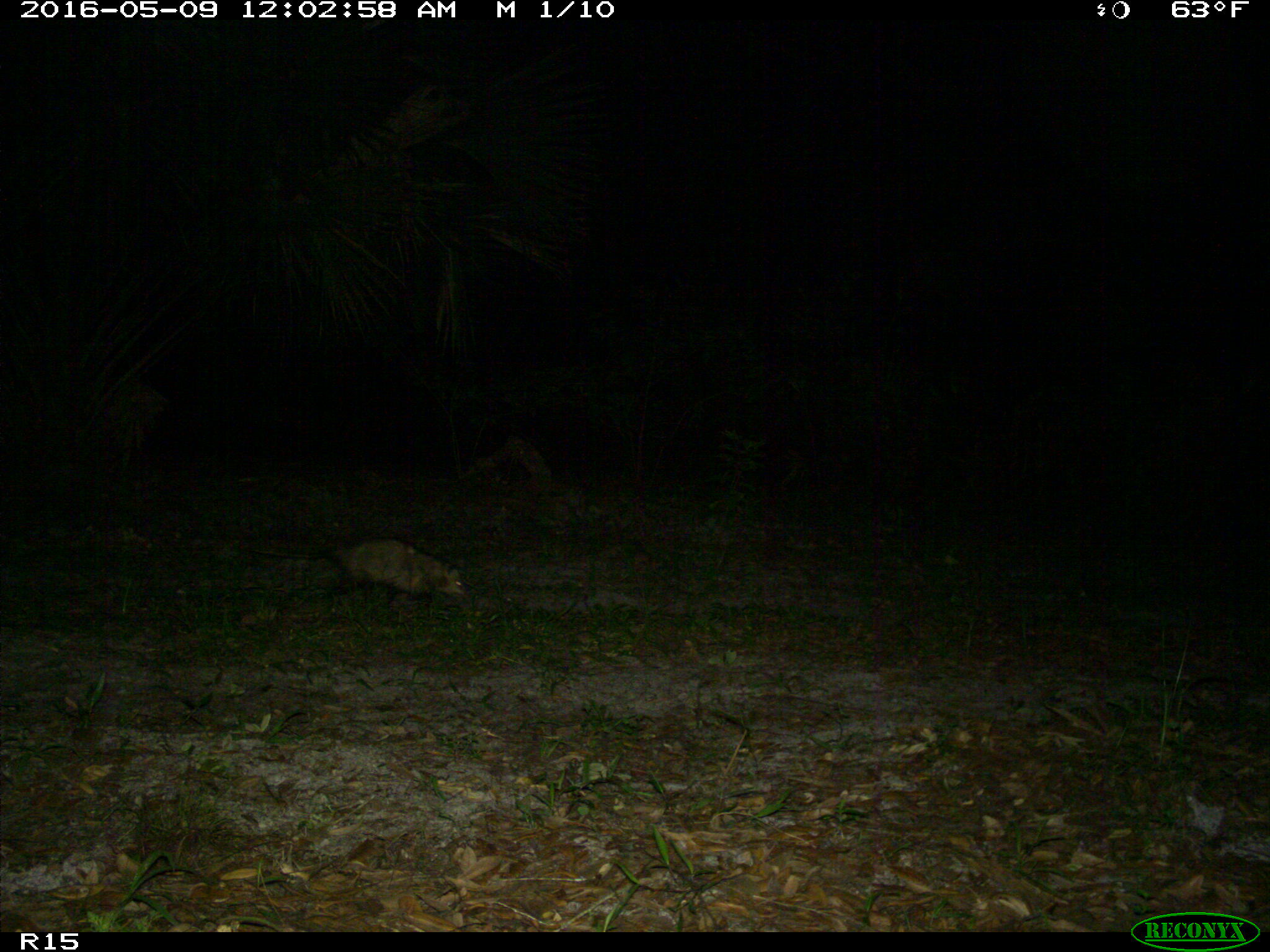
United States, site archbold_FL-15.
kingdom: Animalia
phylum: Chordata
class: Mammalia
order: Didelphimorphia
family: Didelphidae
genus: Didelphis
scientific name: Didelphis virginiana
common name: virginia opossum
Didelphis virginiana (virginia opossum).